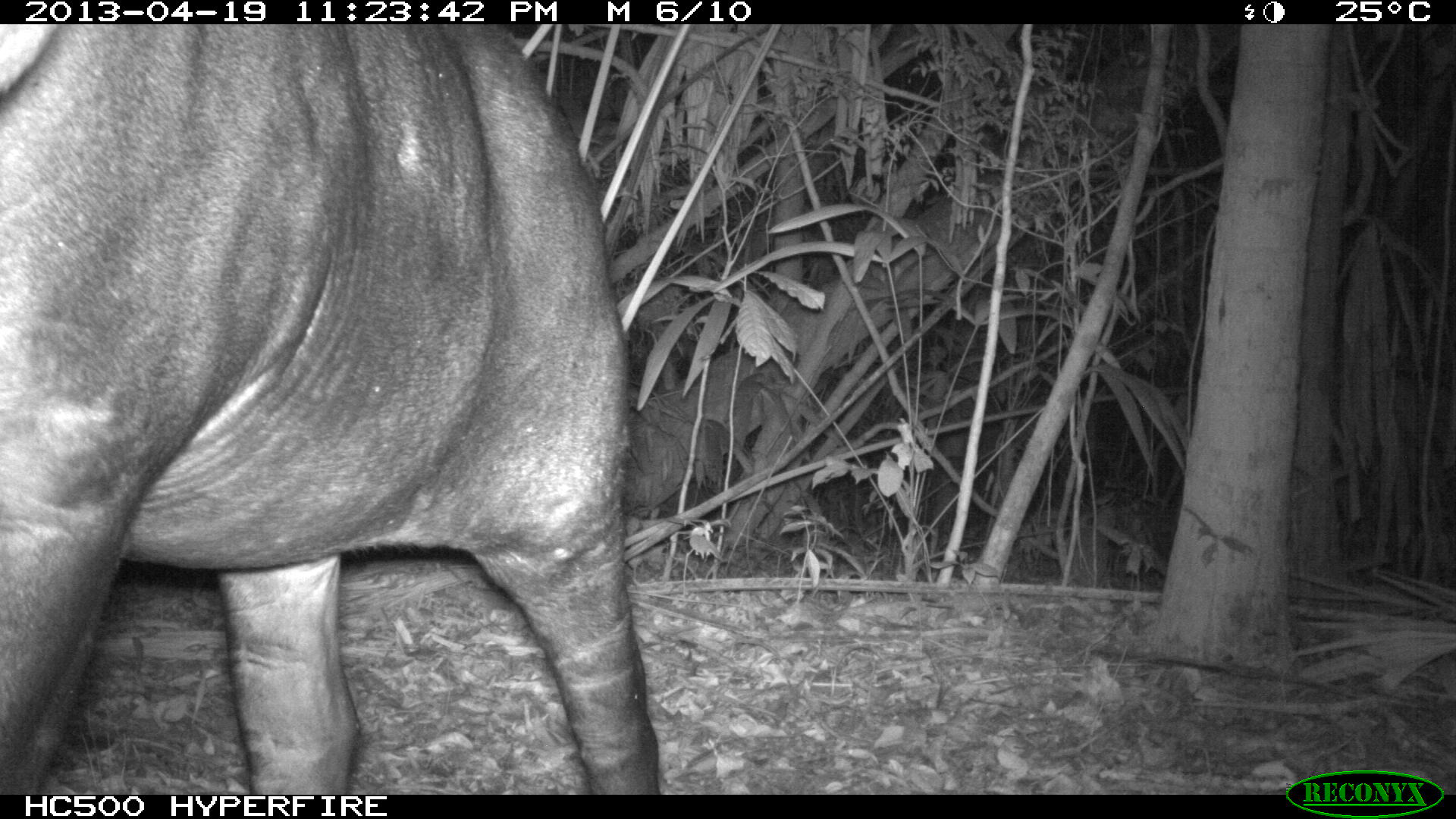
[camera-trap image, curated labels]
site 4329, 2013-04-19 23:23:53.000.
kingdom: Animalia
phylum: Chordata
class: Mammalia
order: Perissodactyla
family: Tapiridae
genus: Tapirus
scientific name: Tapirus bairdii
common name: baird's tapir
Tapirus bairdii (baird's tapir), count 1.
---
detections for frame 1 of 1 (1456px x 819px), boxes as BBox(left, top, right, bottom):
tapirus bairdii: BBox(0, 23, 658, 794)